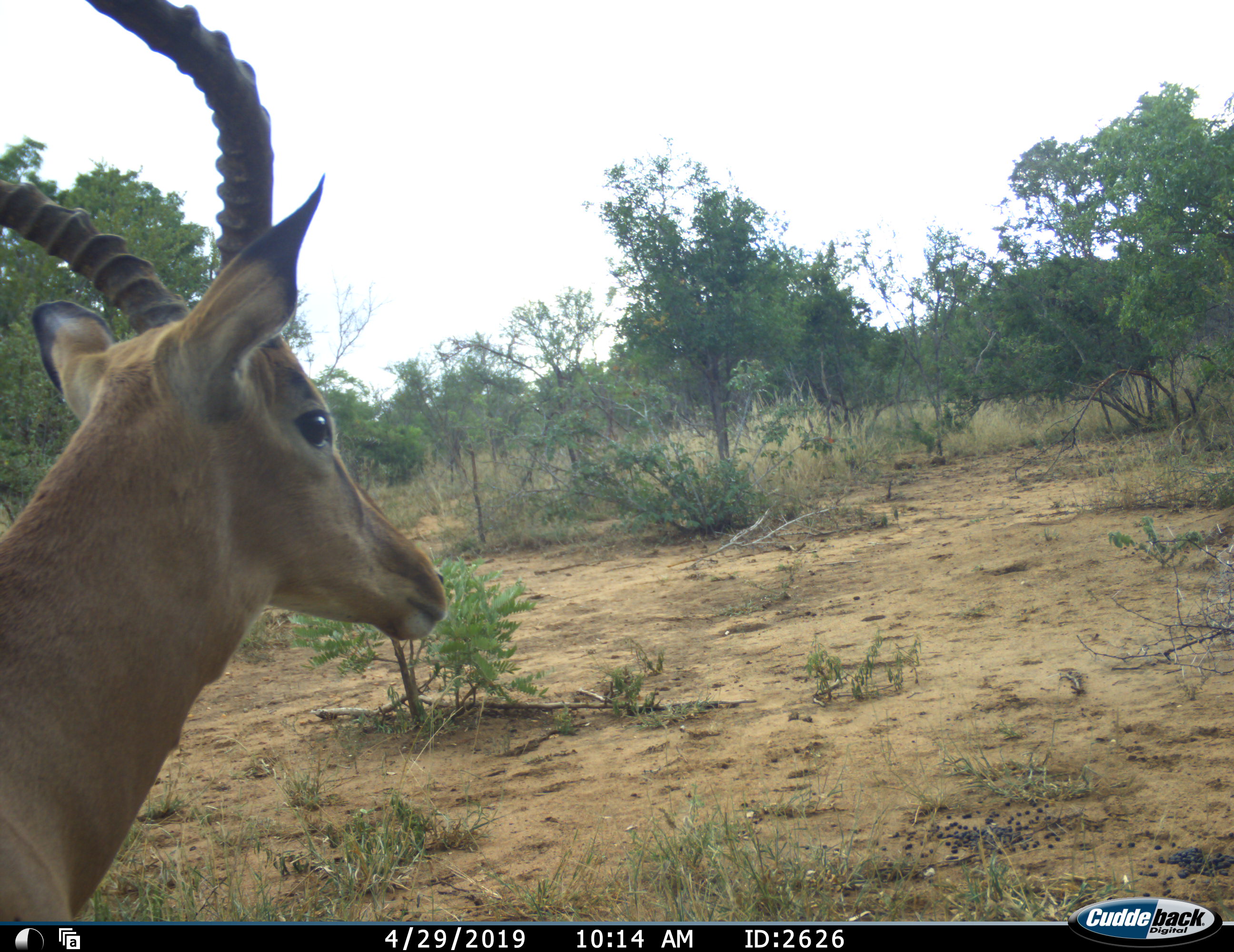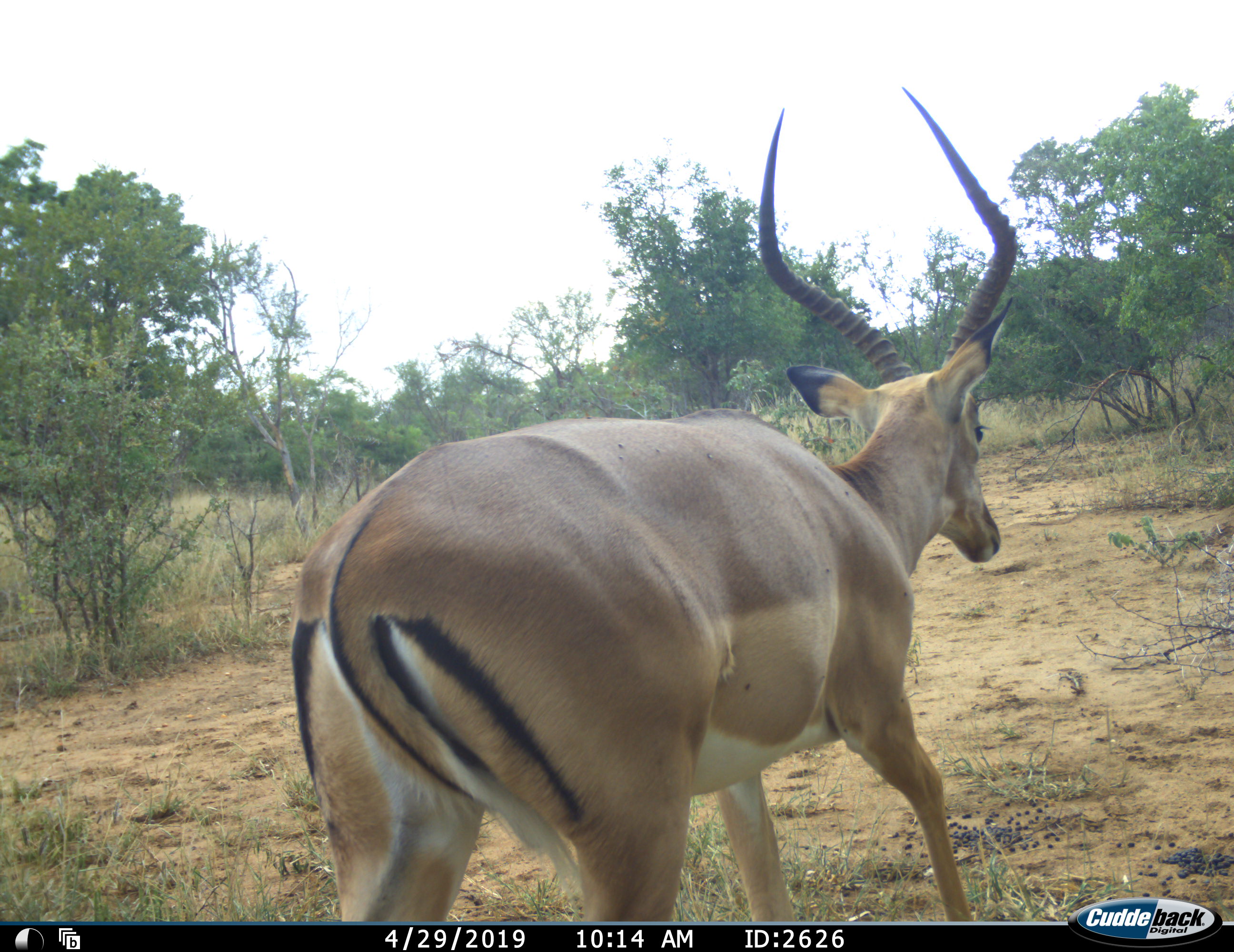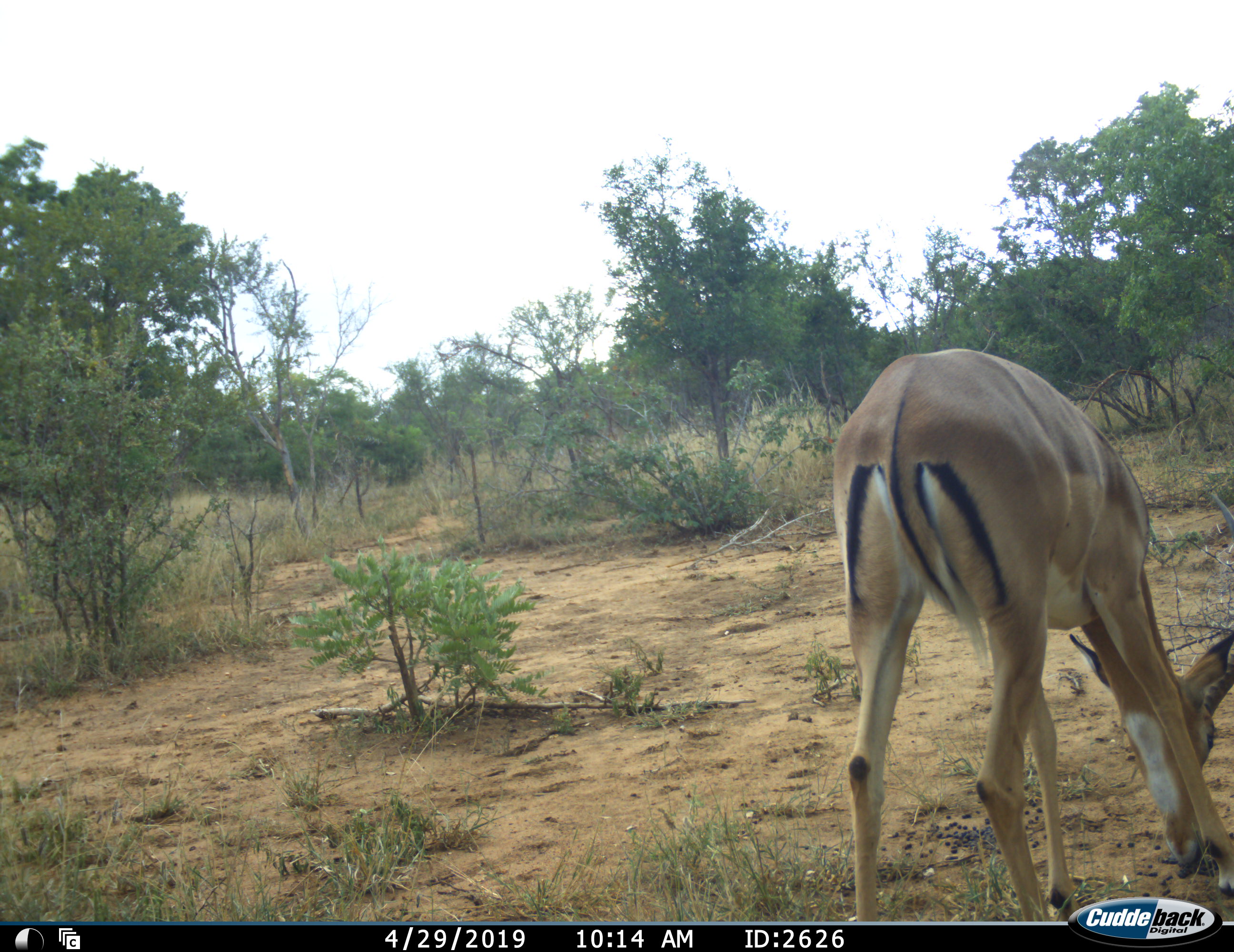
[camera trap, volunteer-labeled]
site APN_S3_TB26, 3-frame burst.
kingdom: Animalia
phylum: Chordata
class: Mammalia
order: Artiodactyla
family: Bovidae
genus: Aepyceros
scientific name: Aepyceros melampus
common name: impala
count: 1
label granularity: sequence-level